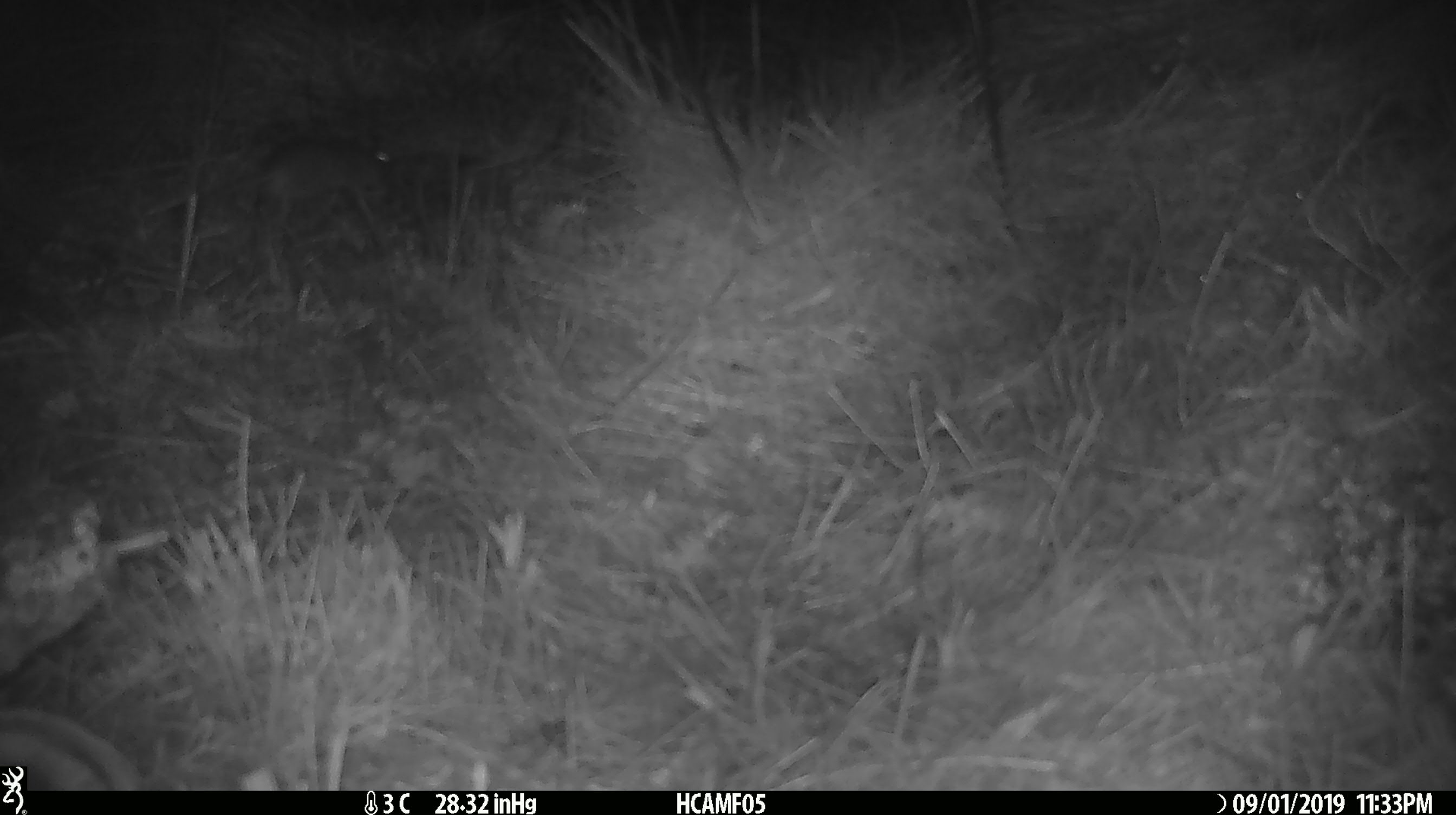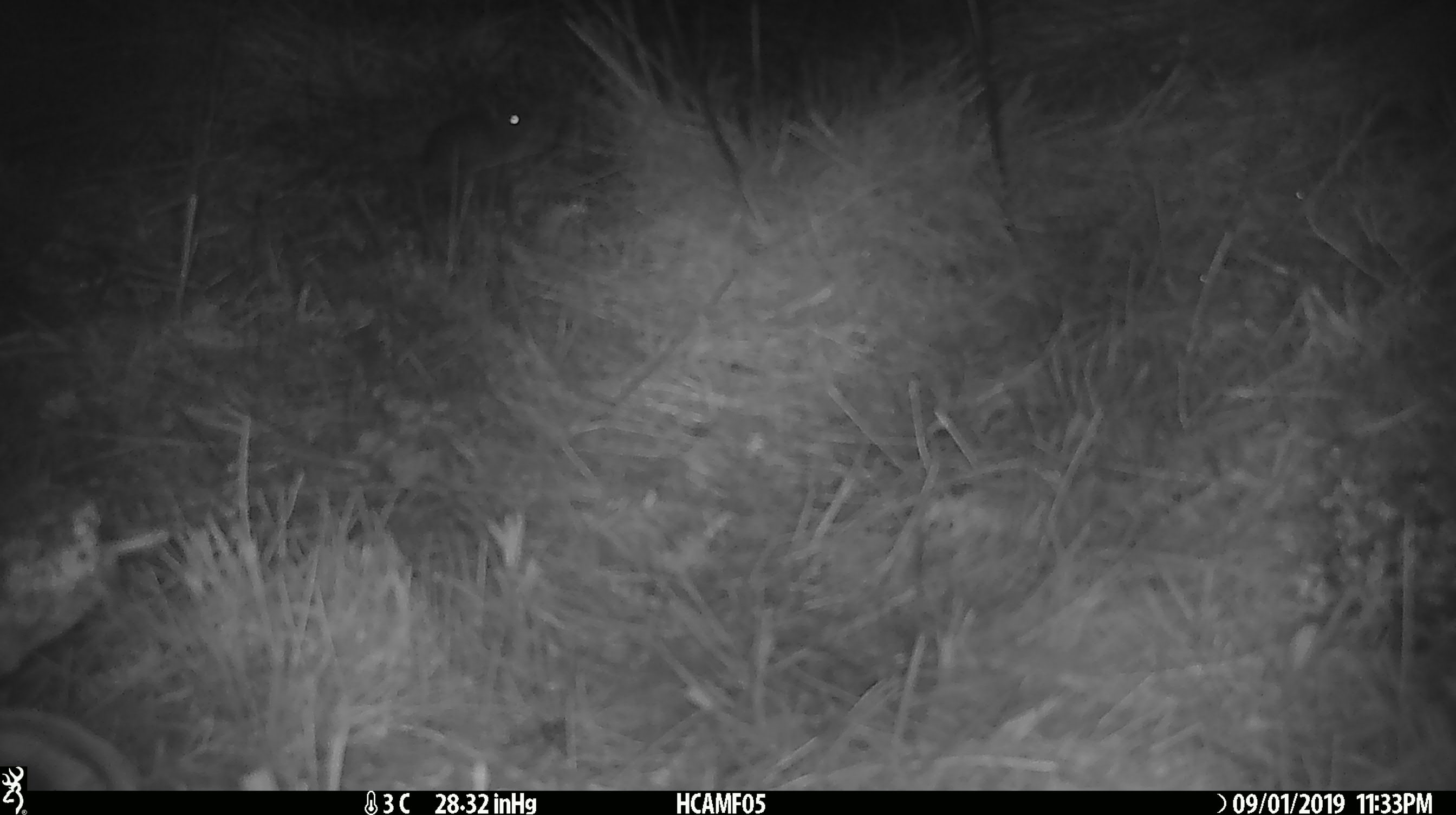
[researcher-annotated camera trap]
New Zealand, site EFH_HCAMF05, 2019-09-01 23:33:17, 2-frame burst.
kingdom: Animalia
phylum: Chordata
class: Mammalia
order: Rodentia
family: Muridae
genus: Mus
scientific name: Mus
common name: mouse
Mouse (Mus).